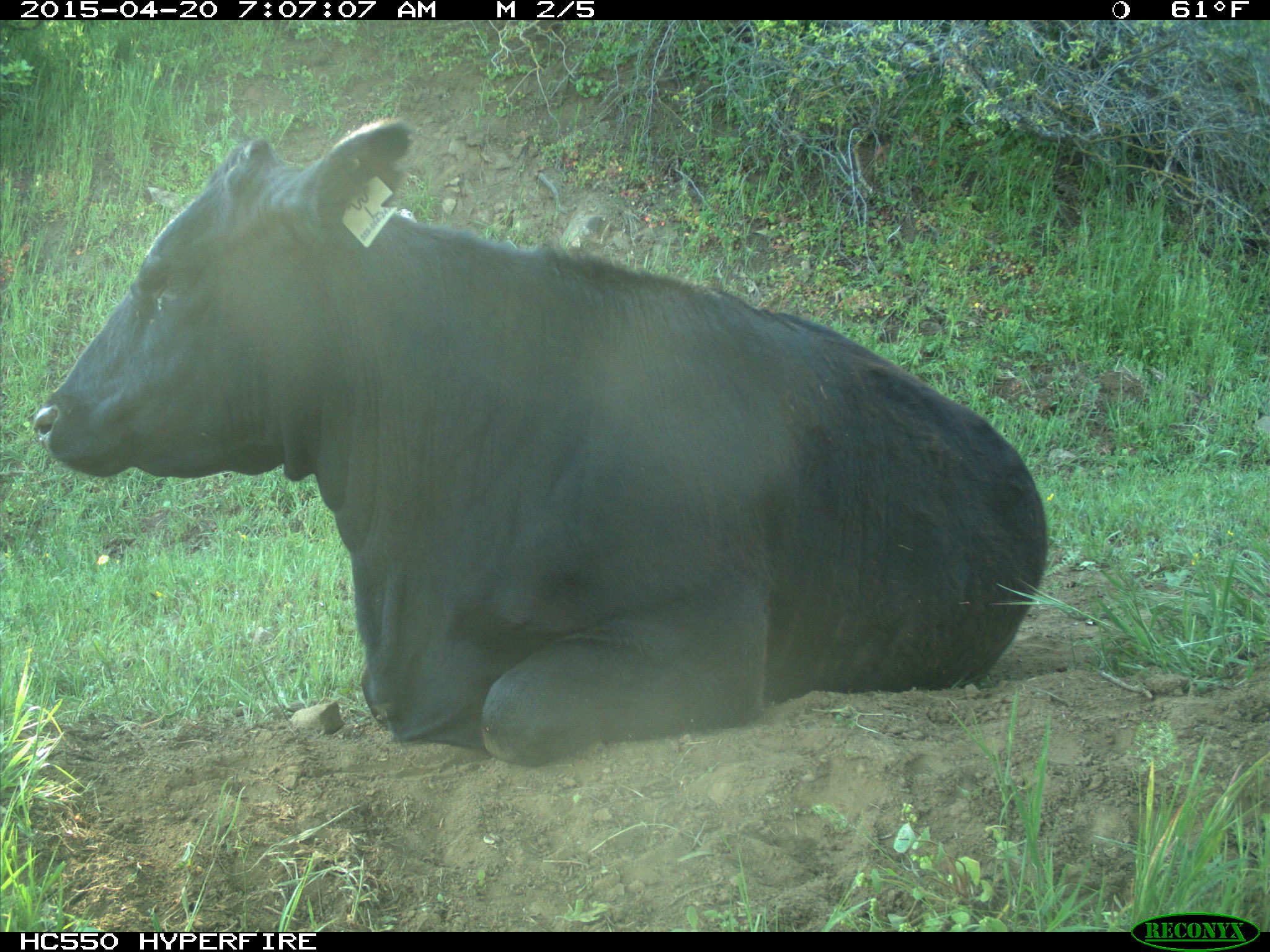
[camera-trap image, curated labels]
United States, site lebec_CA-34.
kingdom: Animalia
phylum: Chordata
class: Mammalia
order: Artiodactyla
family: Bovidae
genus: Bos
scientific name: Bos taurus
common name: domestic cow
Bos taurus (domestic cow).